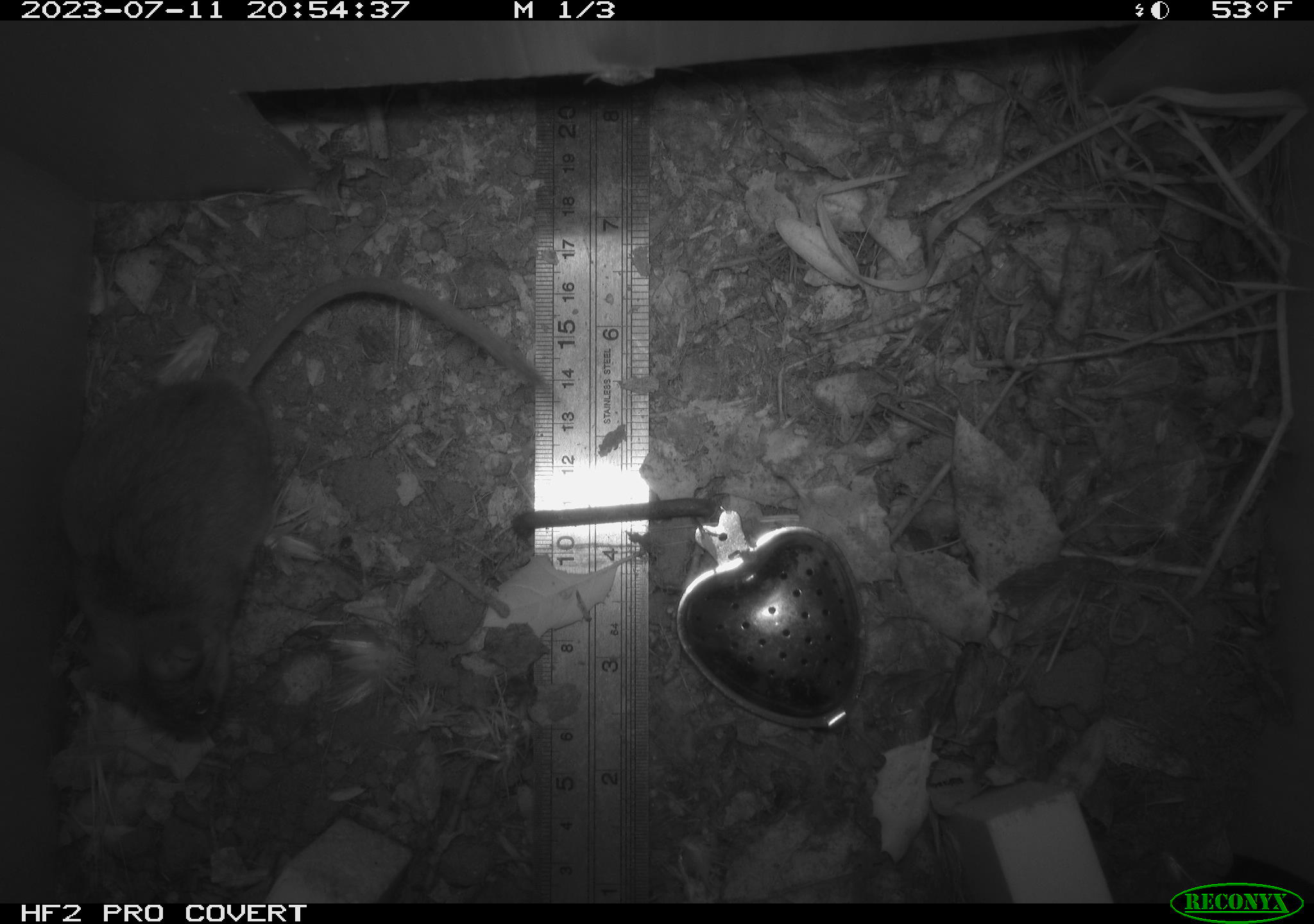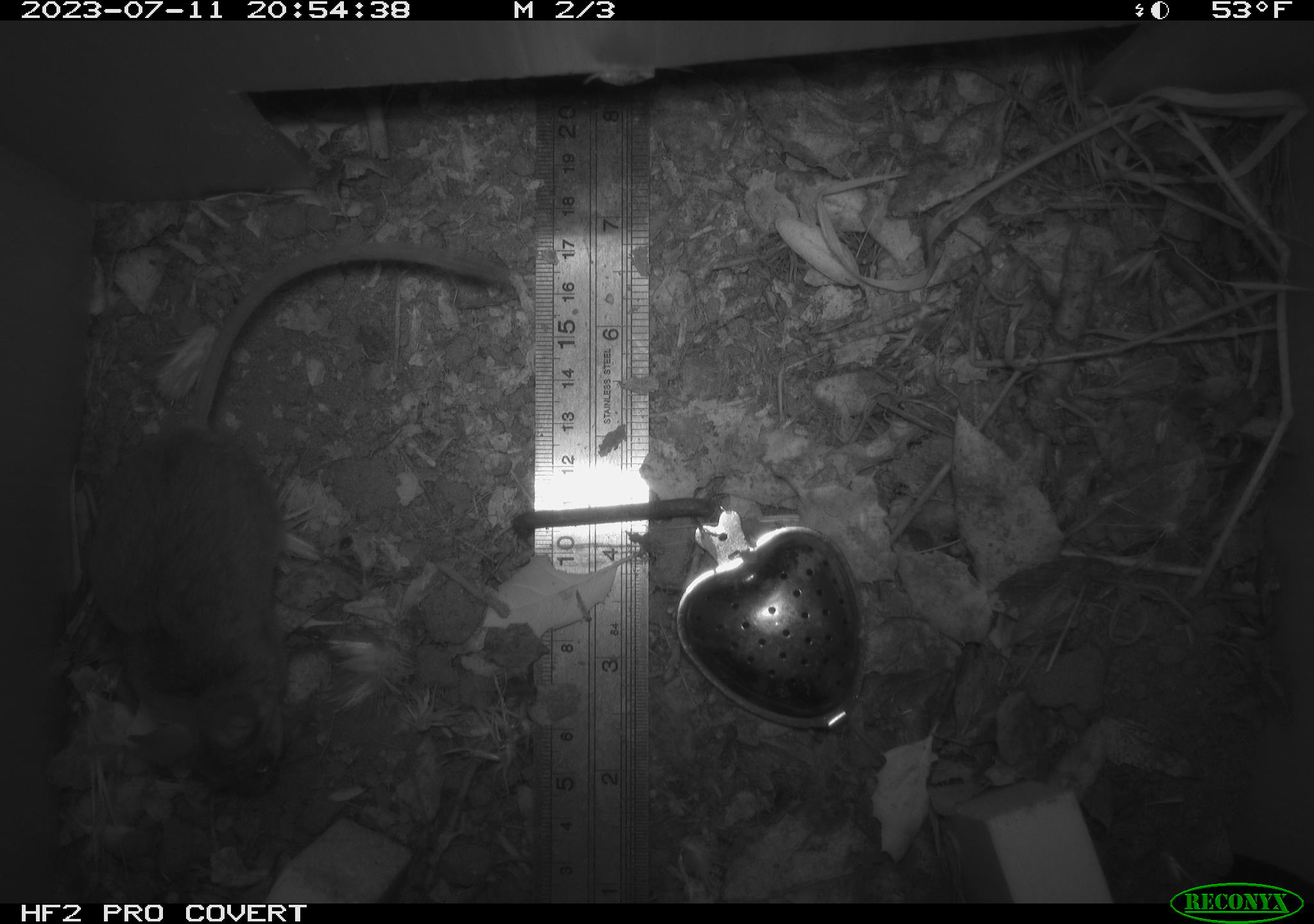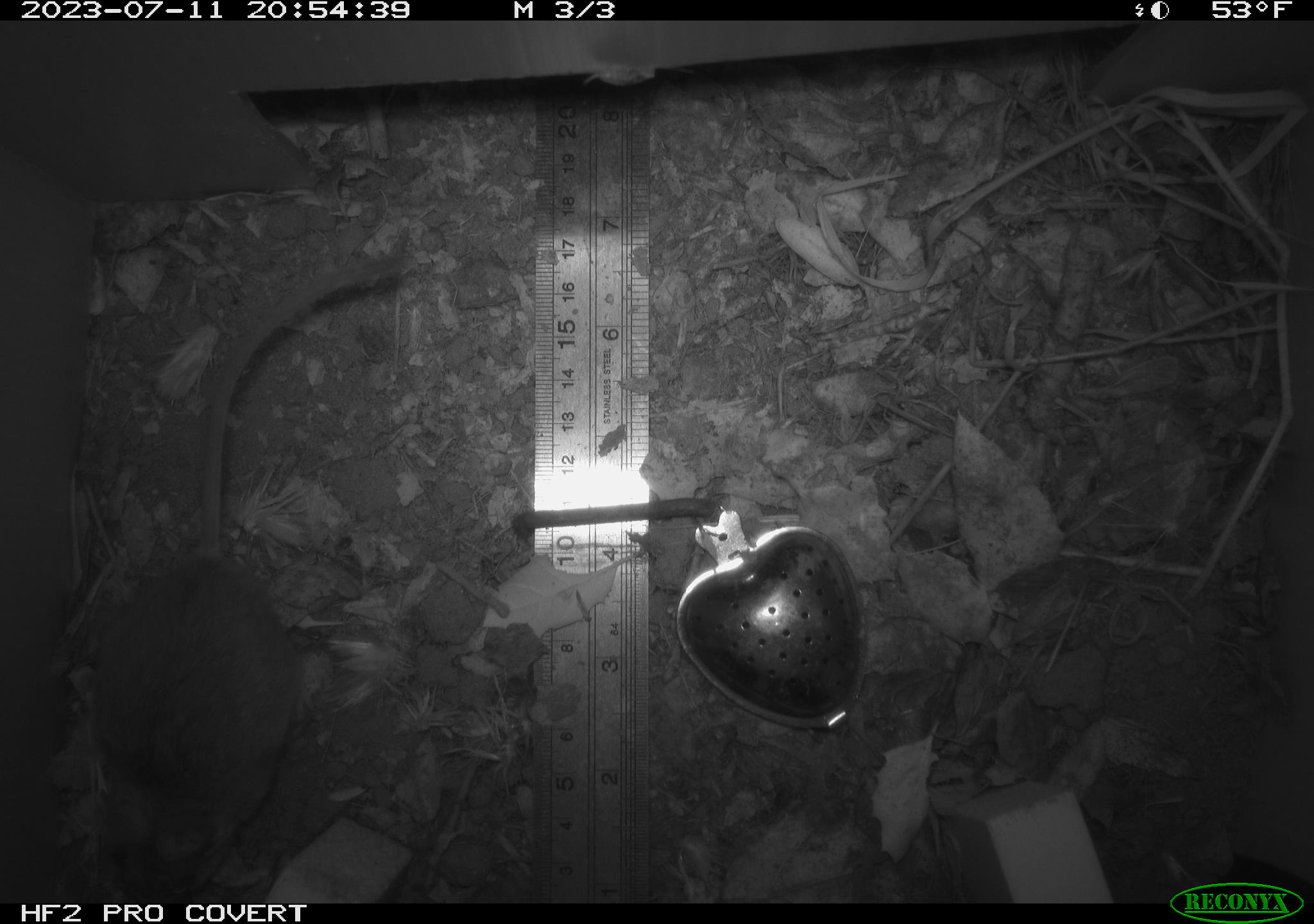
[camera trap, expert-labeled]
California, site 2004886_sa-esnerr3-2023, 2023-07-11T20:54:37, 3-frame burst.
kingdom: Animalia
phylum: Chordata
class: Mammalia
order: Rodentia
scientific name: Rodentia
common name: mouse species